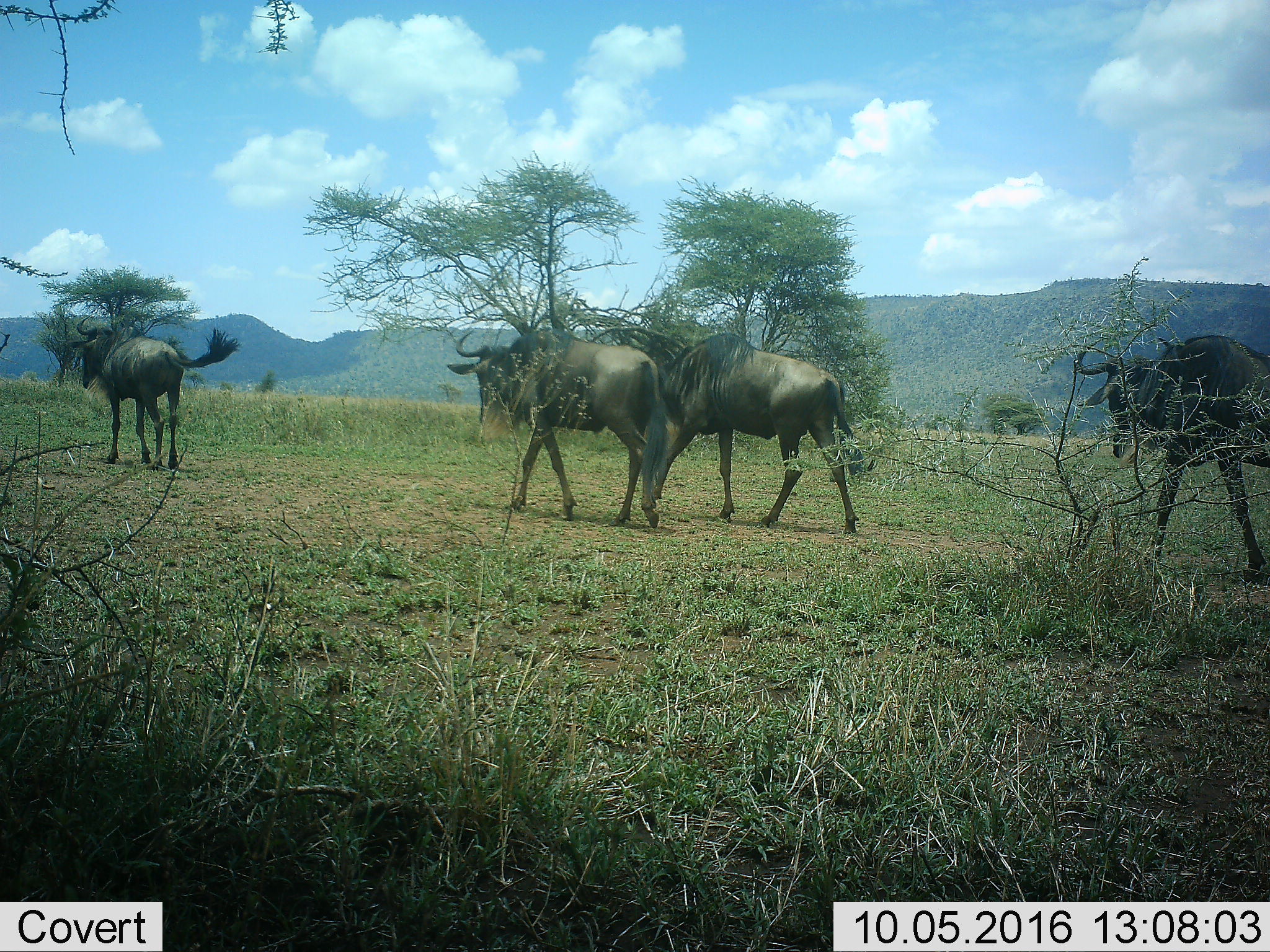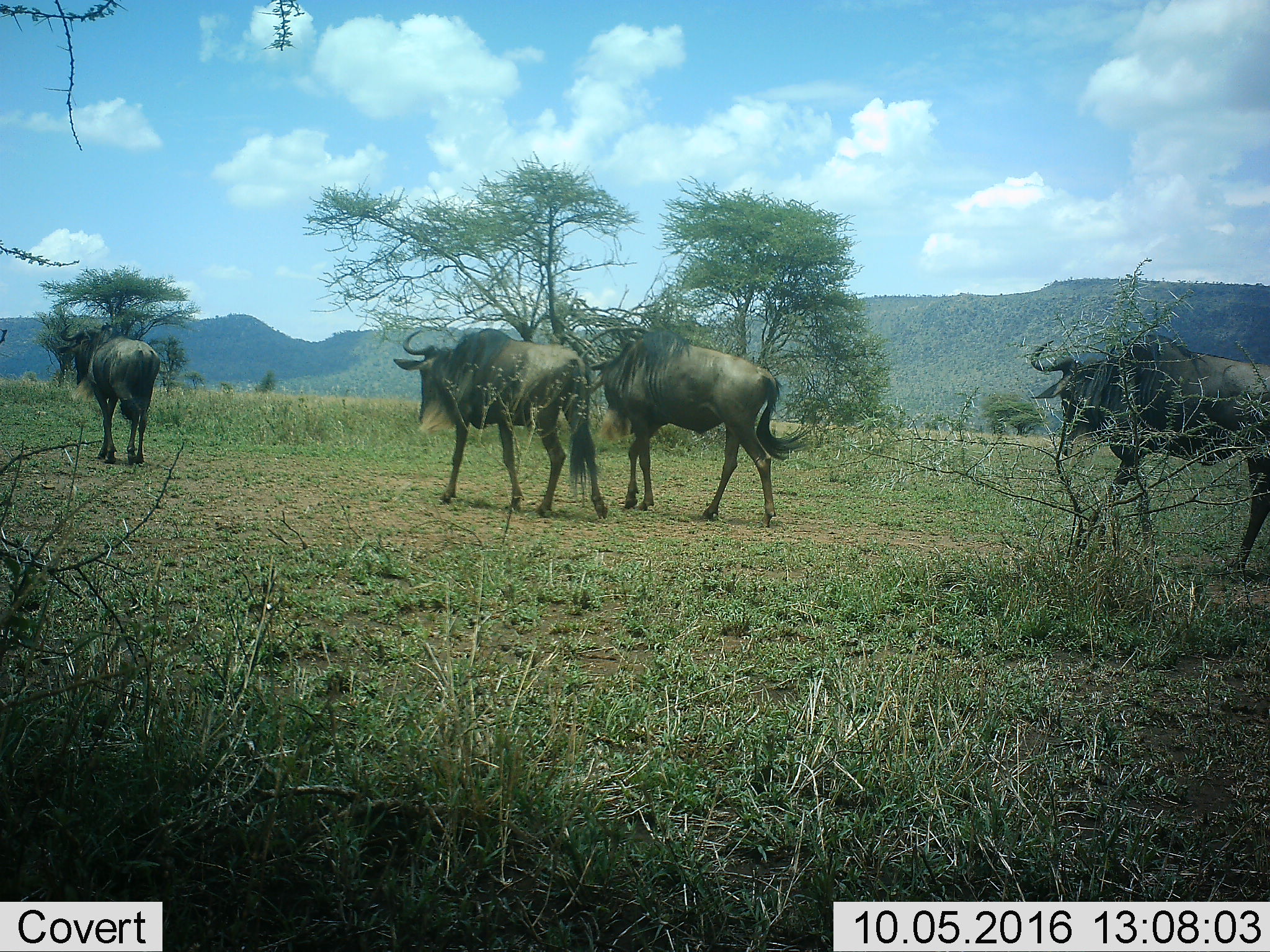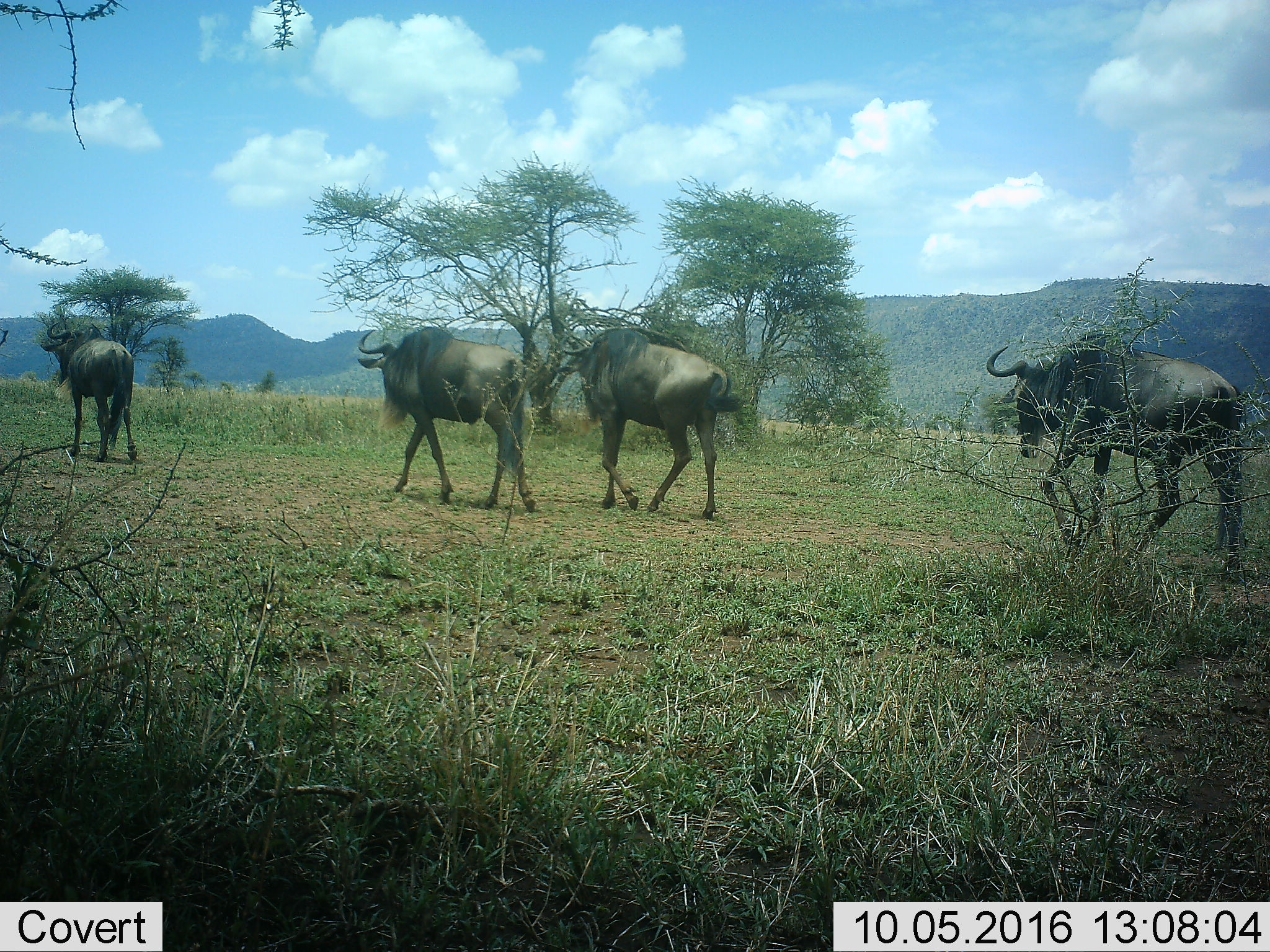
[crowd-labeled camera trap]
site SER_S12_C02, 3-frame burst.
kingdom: Animalia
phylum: Chordata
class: Mammalia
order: Artiodactyla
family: Bovidae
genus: Connochaetes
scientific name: Connochaetes taurinus taurinus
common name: blue wildebeest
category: wildebeestblue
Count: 4.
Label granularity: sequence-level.